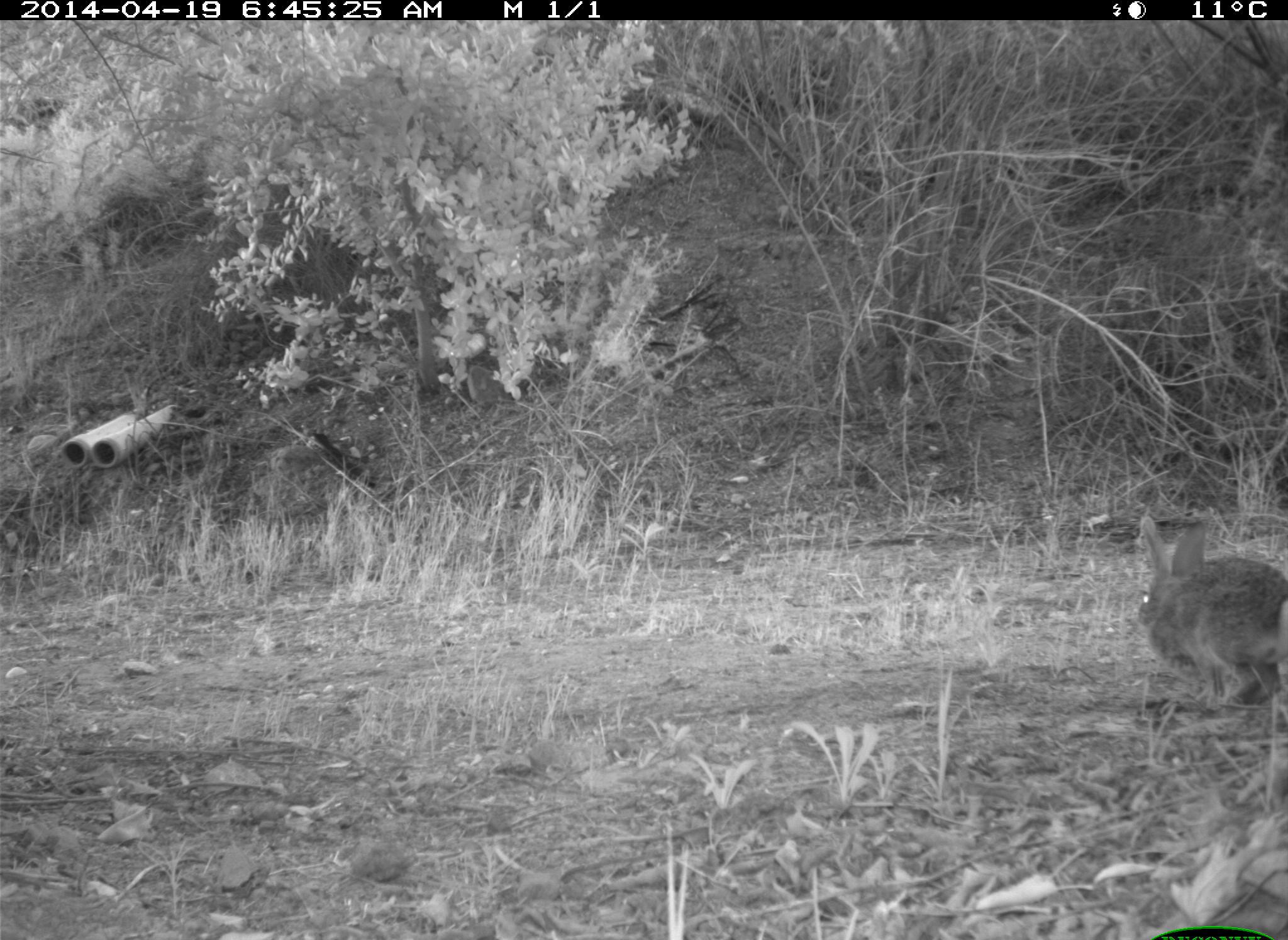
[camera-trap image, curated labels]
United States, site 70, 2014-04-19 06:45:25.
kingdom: Animalia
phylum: Chordata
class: Mammalia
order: Lagomorpha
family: Leporidae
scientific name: Leporidae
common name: rabbits and hares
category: rabbit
Rabbit (rabbits and hares) (Leporidae).